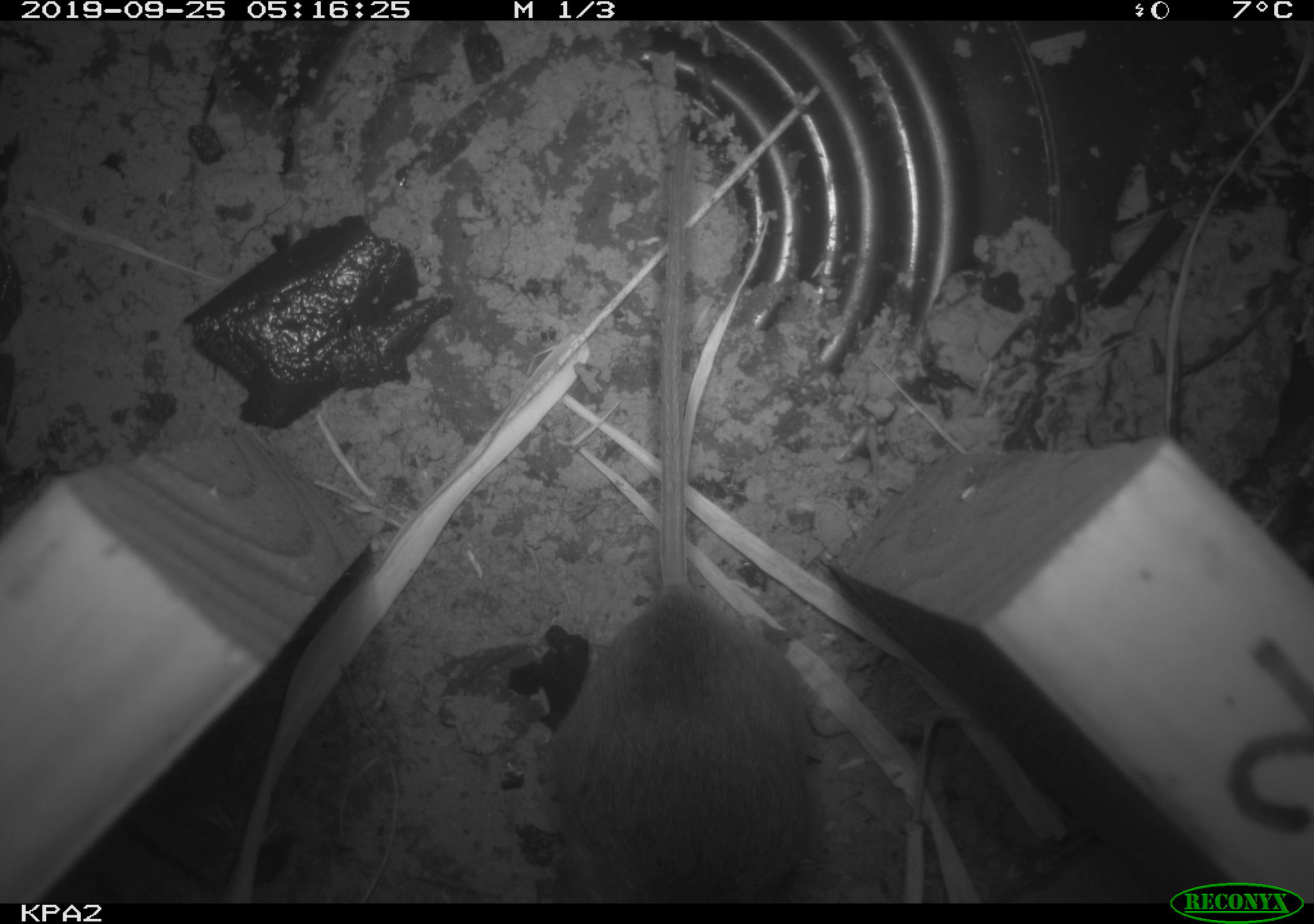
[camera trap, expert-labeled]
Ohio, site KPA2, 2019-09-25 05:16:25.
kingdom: Animalia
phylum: Chordata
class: Mammalia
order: Rodentia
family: Cricetidae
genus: Peromyscus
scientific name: Peromyscus leucopus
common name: white-footed mouse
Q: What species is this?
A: White-footed mouse (Peromyscus leucopus).